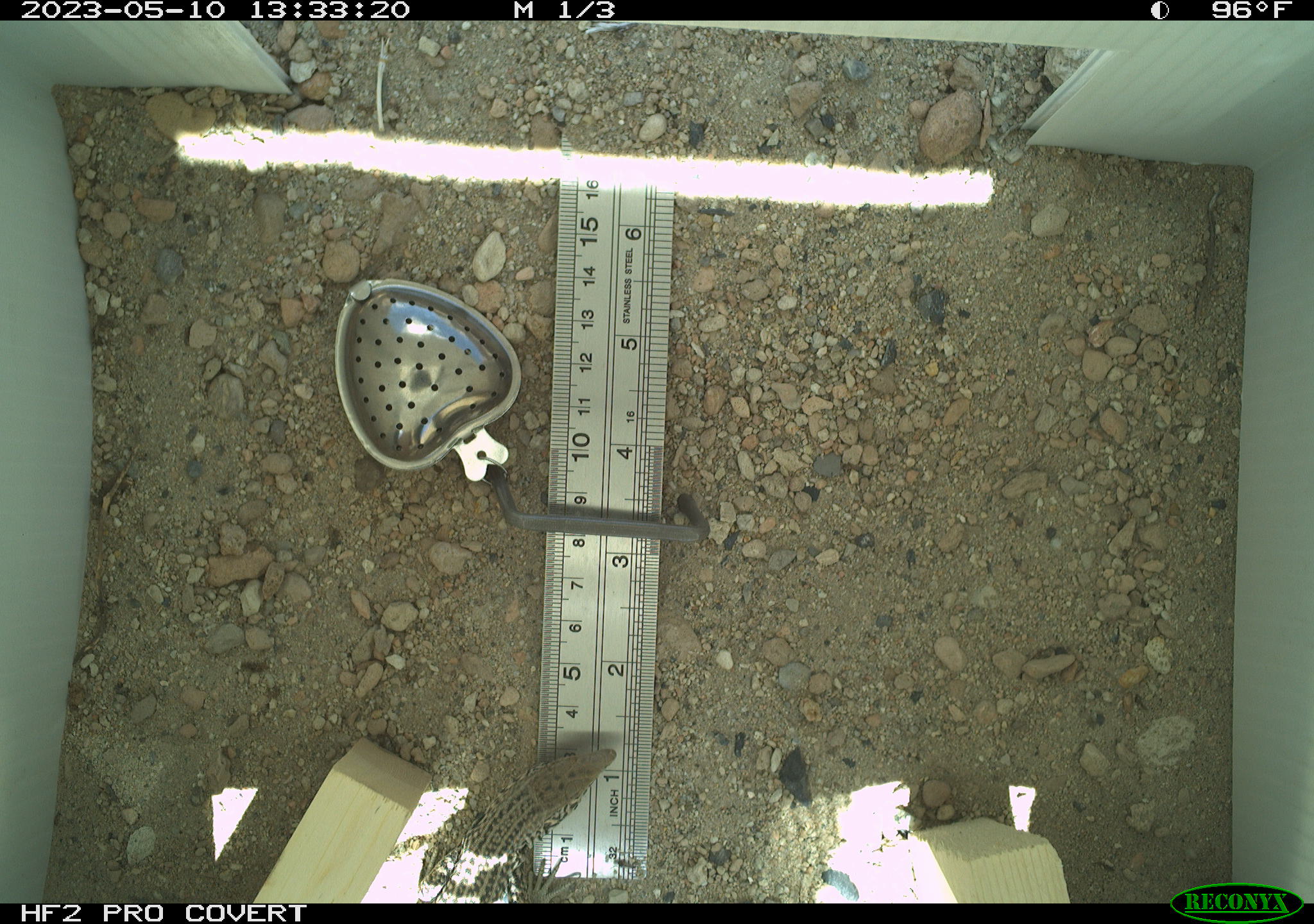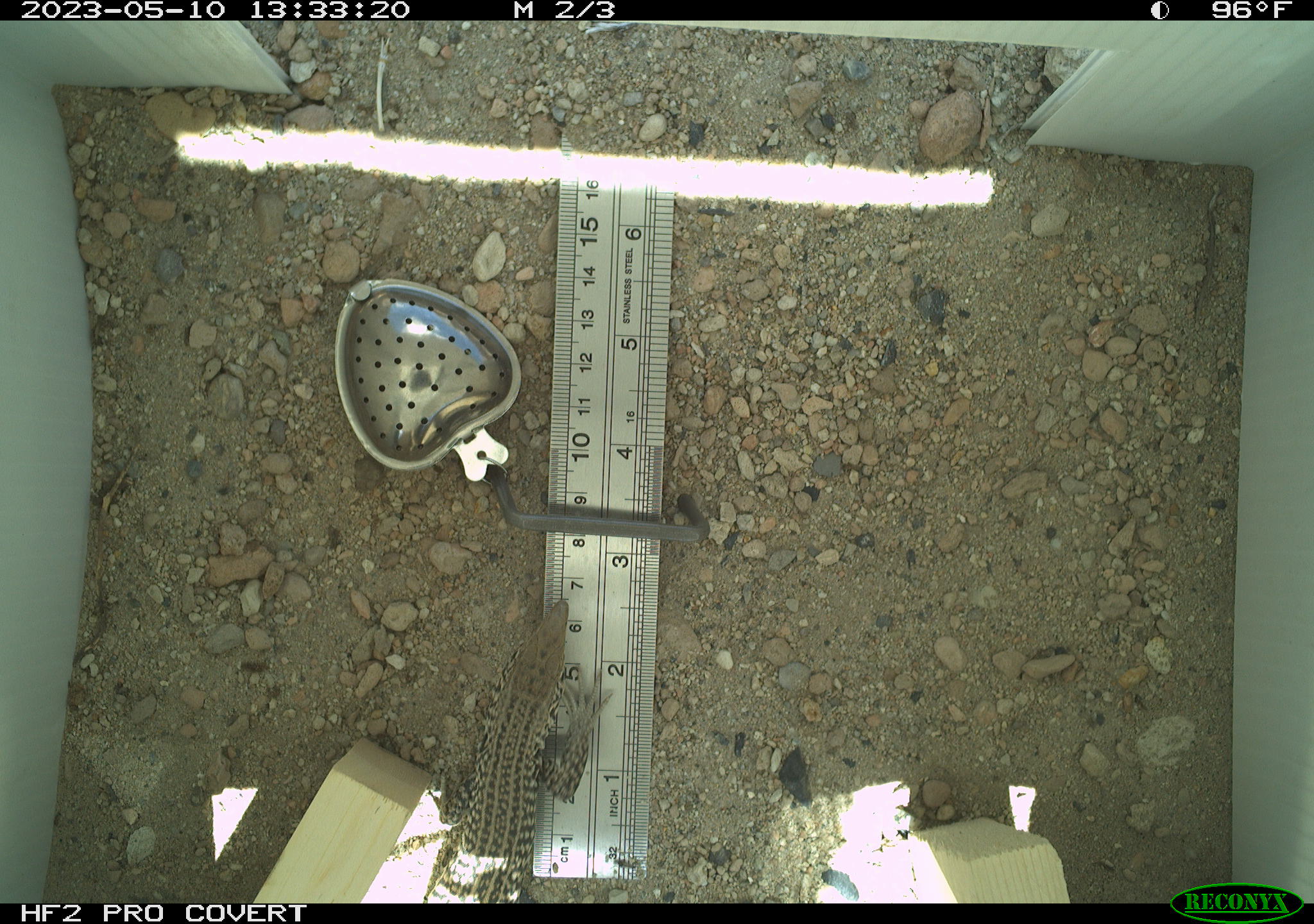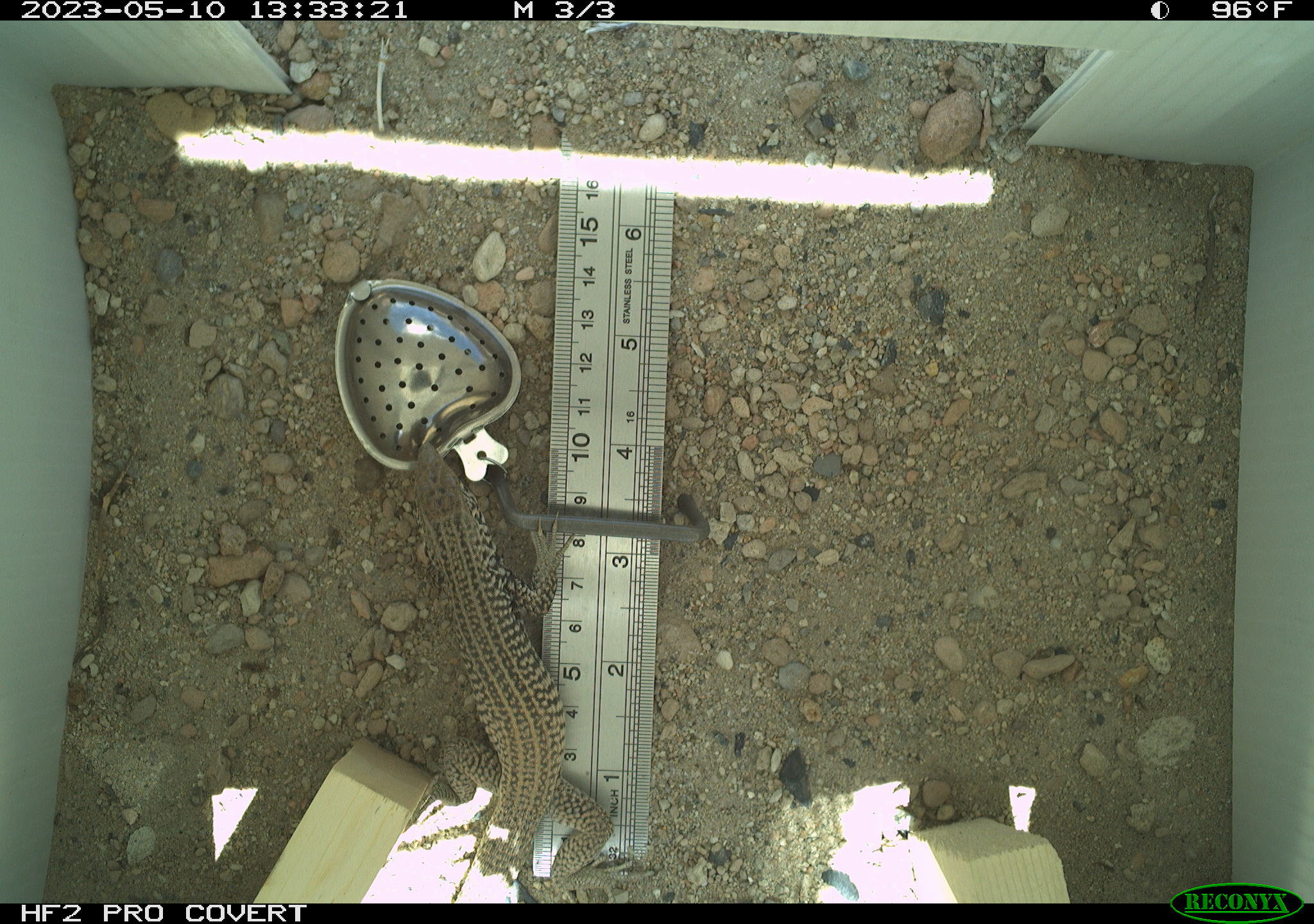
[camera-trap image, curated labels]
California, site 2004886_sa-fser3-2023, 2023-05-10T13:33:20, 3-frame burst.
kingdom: Animalia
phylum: Chordata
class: Reptilia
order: Squamata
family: Teiidae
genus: Aspidoscelis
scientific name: Aspidoscelis tigris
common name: western whiptail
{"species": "western whiptail (Aspidoscelis tigris)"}